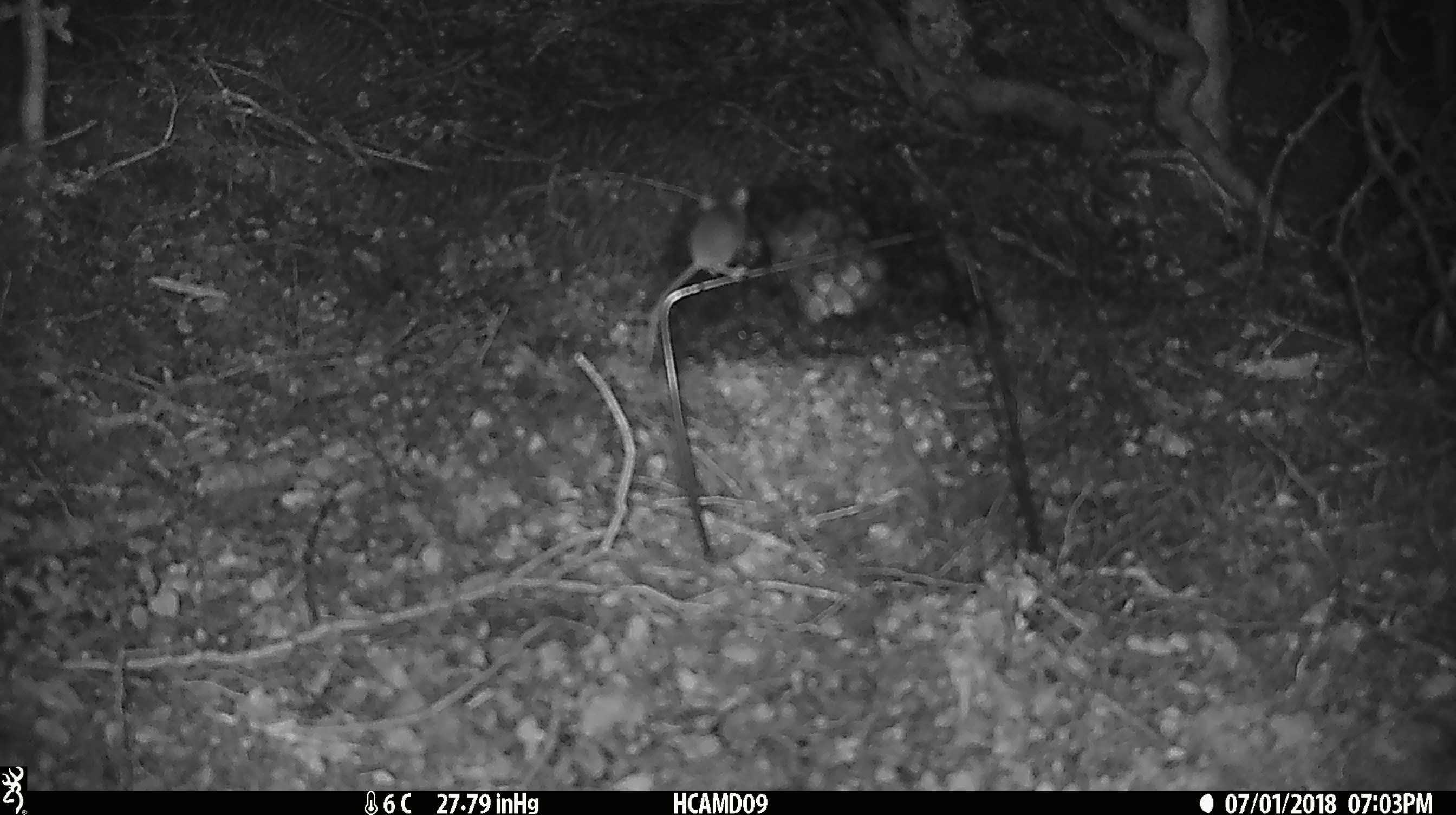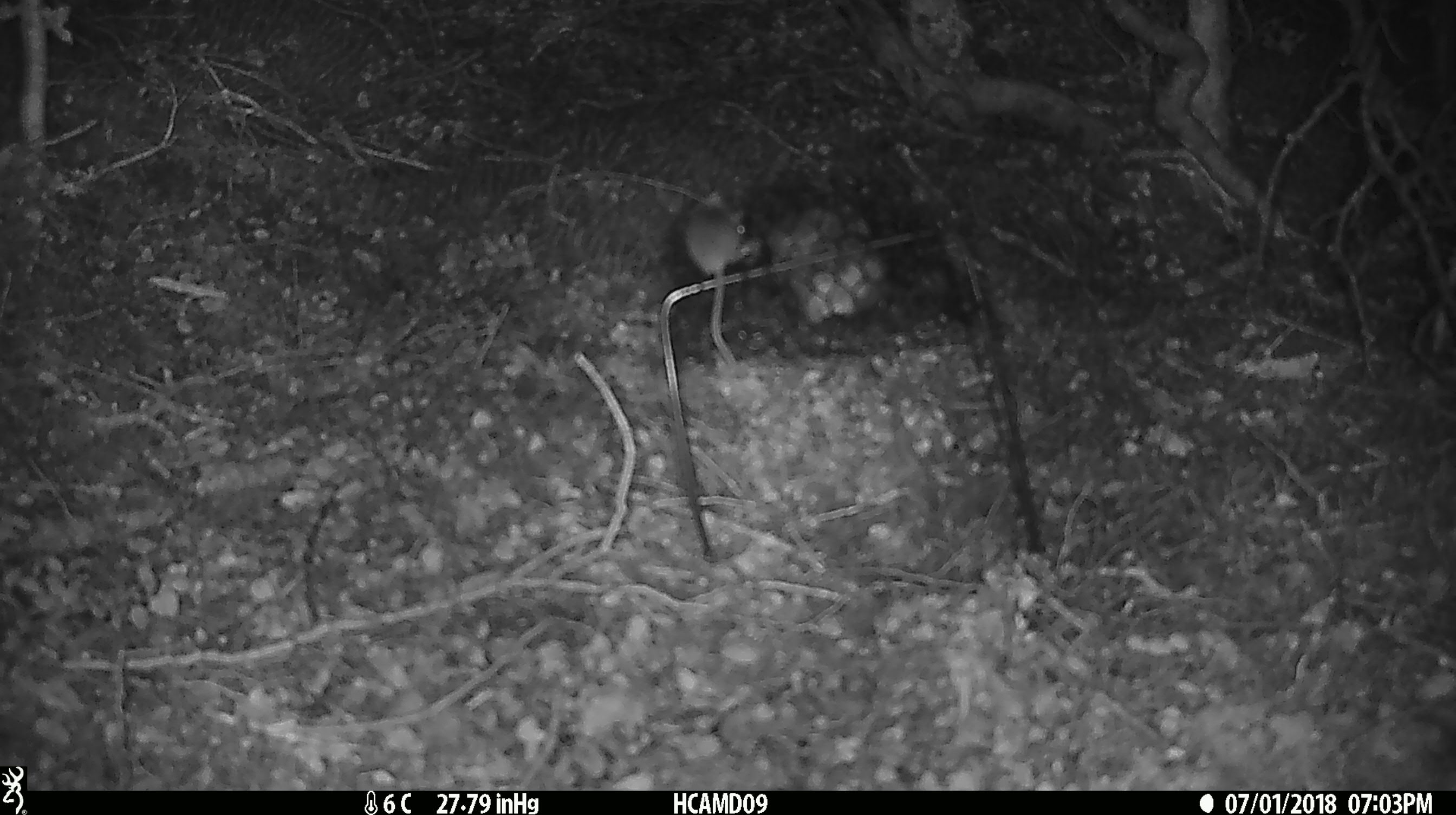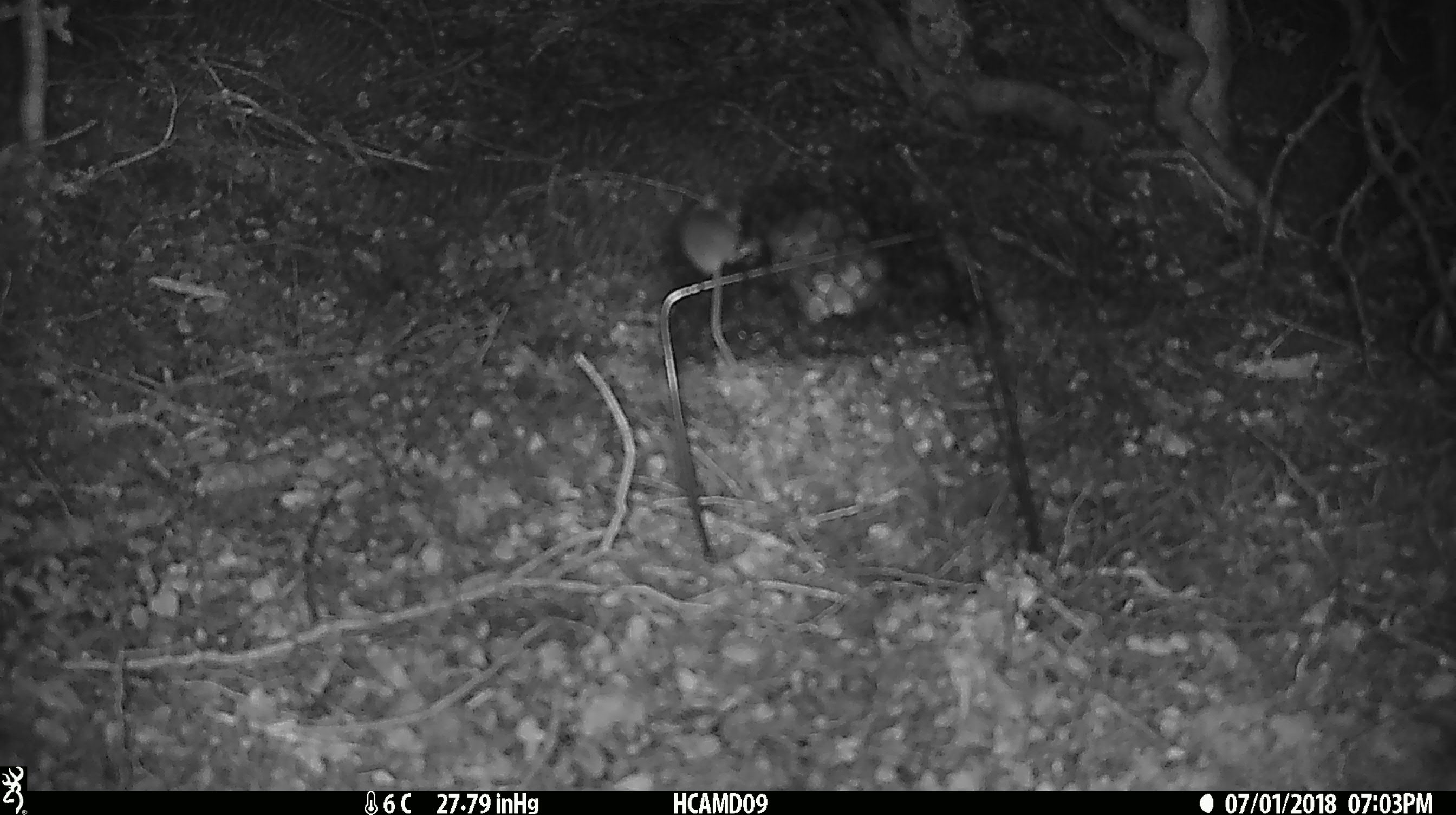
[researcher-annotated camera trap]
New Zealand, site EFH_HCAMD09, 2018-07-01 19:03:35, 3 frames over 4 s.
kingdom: Animalia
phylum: Chordata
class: Mammalia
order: Rodentia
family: Muridae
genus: Mus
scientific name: Mus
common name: mouse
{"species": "mouse (Mus)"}